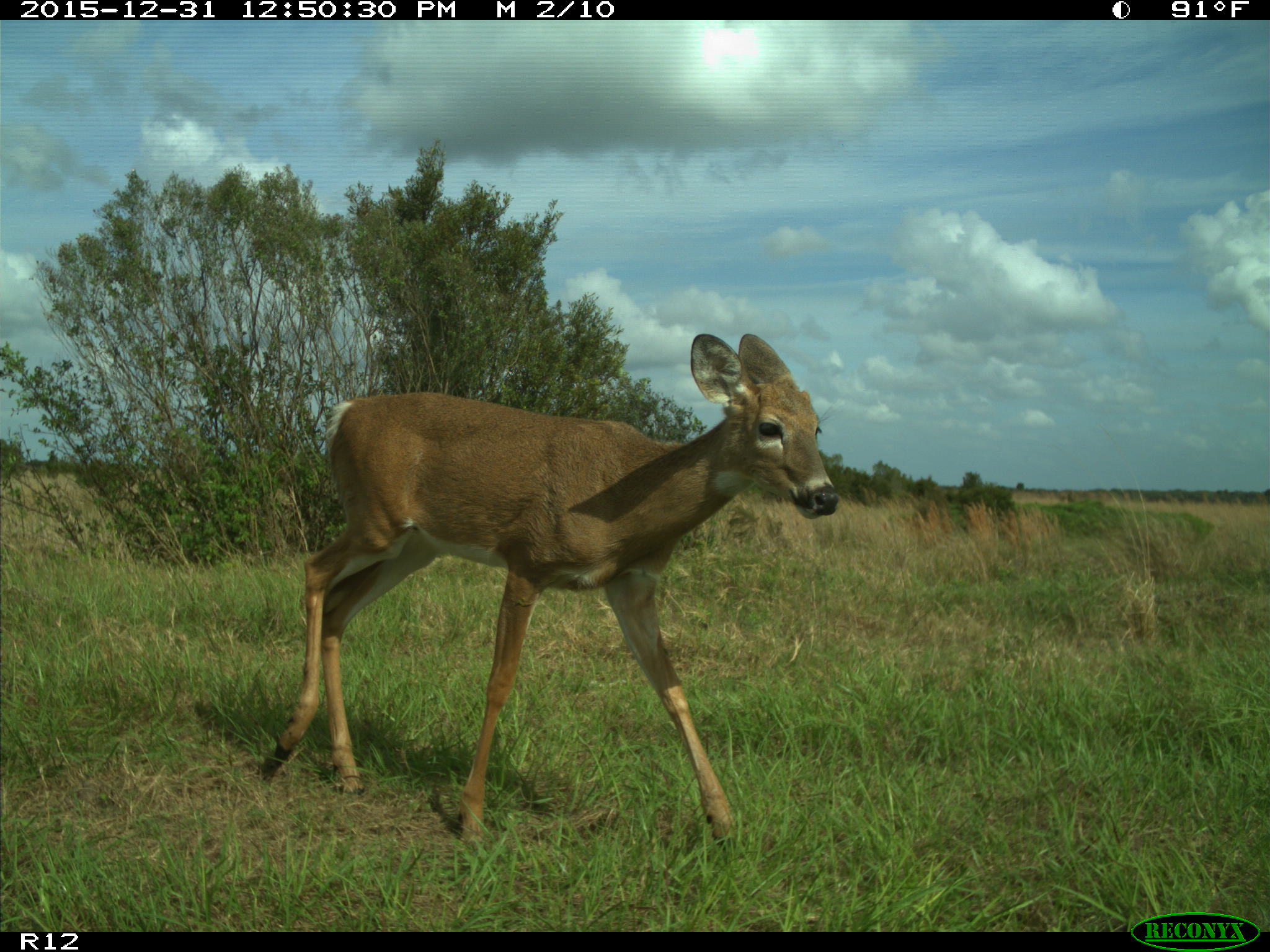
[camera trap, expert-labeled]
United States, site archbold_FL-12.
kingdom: Animalia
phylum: Chordata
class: Mammalia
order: Artiodactyla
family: Cervidae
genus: Odocoileus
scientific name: Odocoileus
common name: deer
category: unidentified deer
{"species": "unidentified deer (deer) (Odocoileus)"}